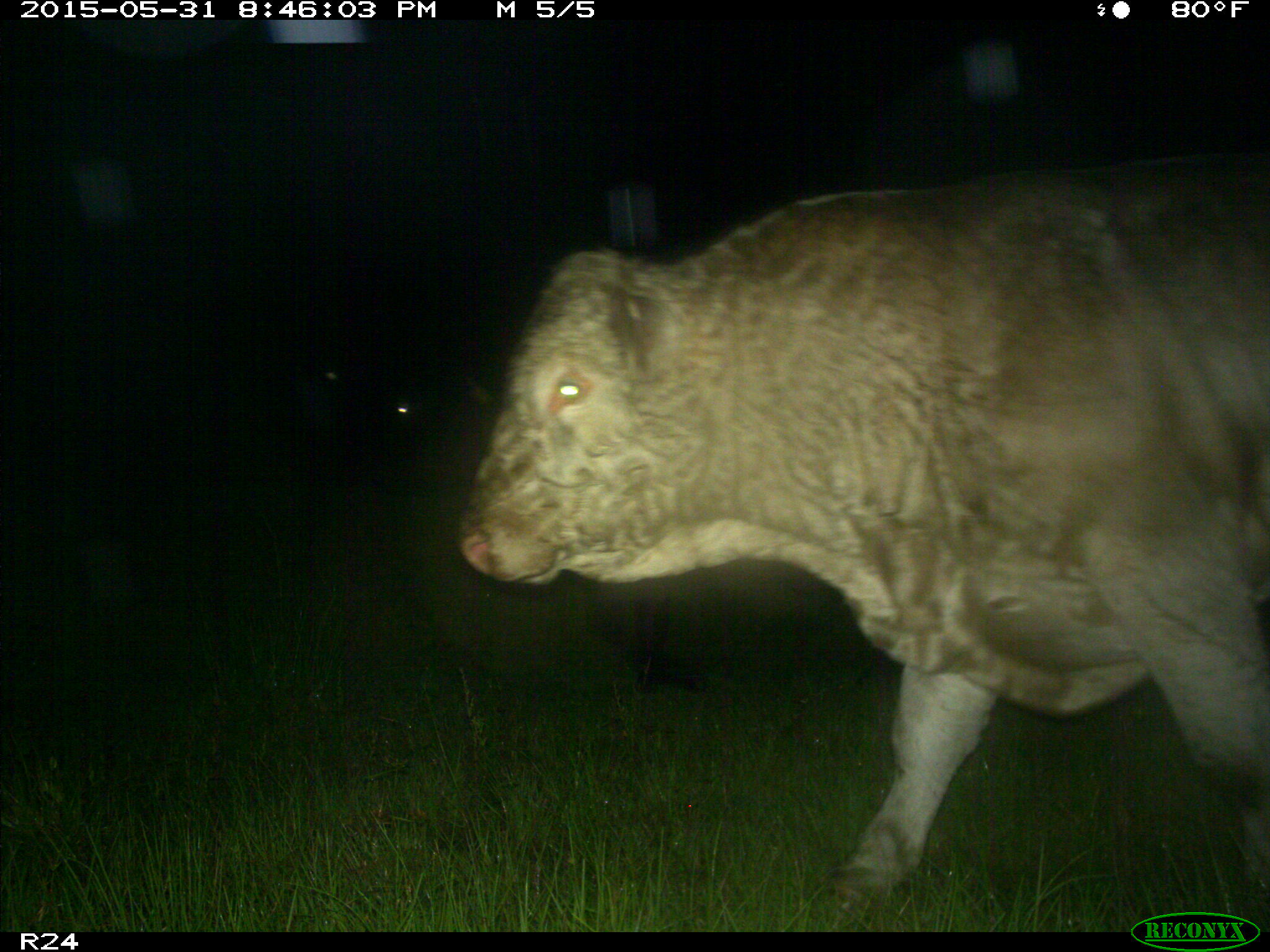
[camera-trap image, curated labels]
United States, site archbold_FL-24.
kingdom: Animalia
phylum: Chordata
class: Mammalia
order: Artiodactyla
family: Bovidae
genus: Bos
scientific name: Bos taurus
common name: domestic cow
Bos taurus (domestic cow).